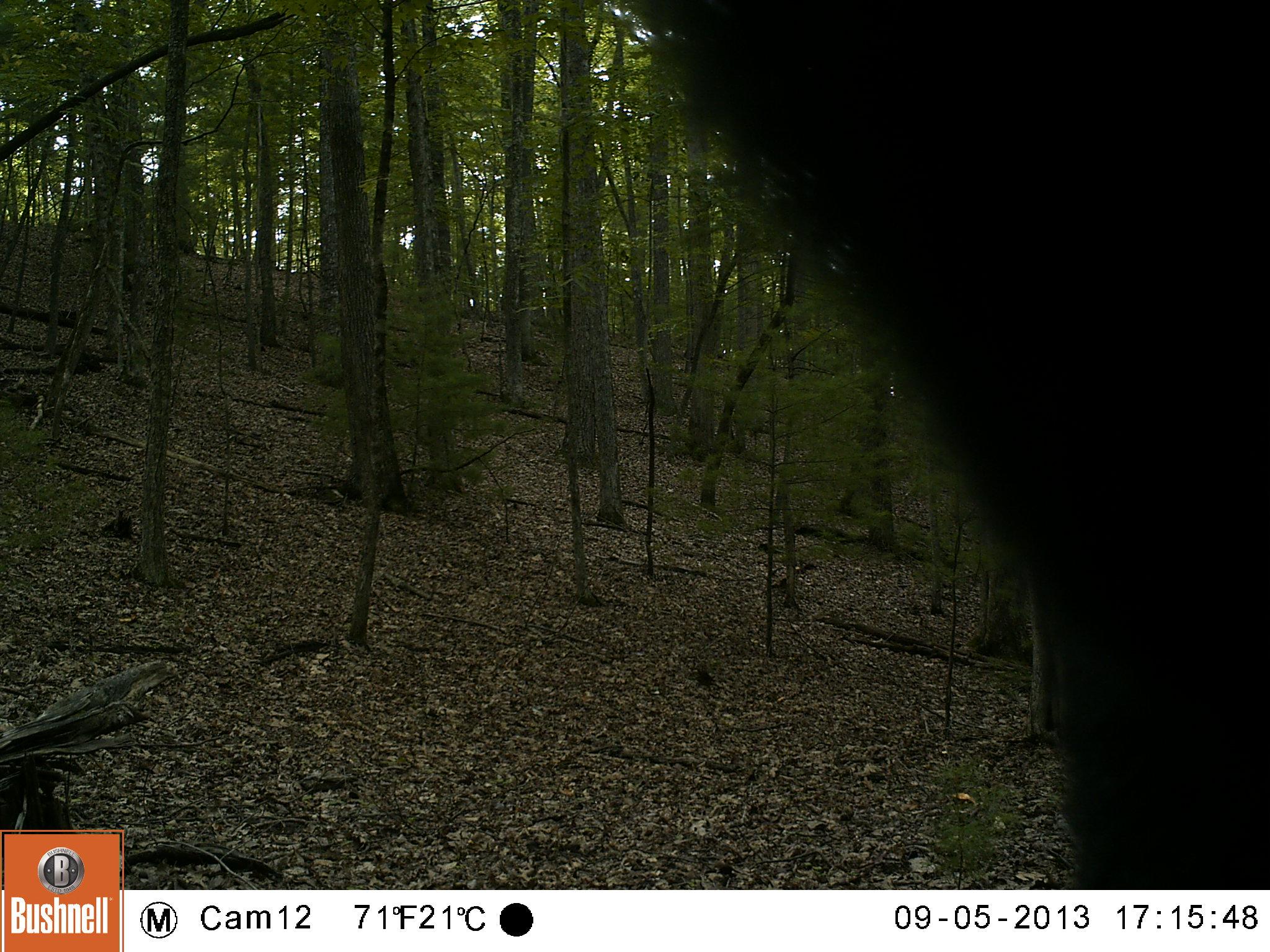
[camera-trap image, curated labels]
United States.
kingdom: Animalia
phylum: Chordata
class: Mammalia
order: Carnivora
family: Ursidae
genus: Ursus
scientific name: Ursus americanus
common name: american black bear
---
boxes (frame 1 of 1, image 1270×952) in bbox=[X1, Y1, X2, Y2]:
American Black Bear: bbox=[613, 0, 1270, 889]